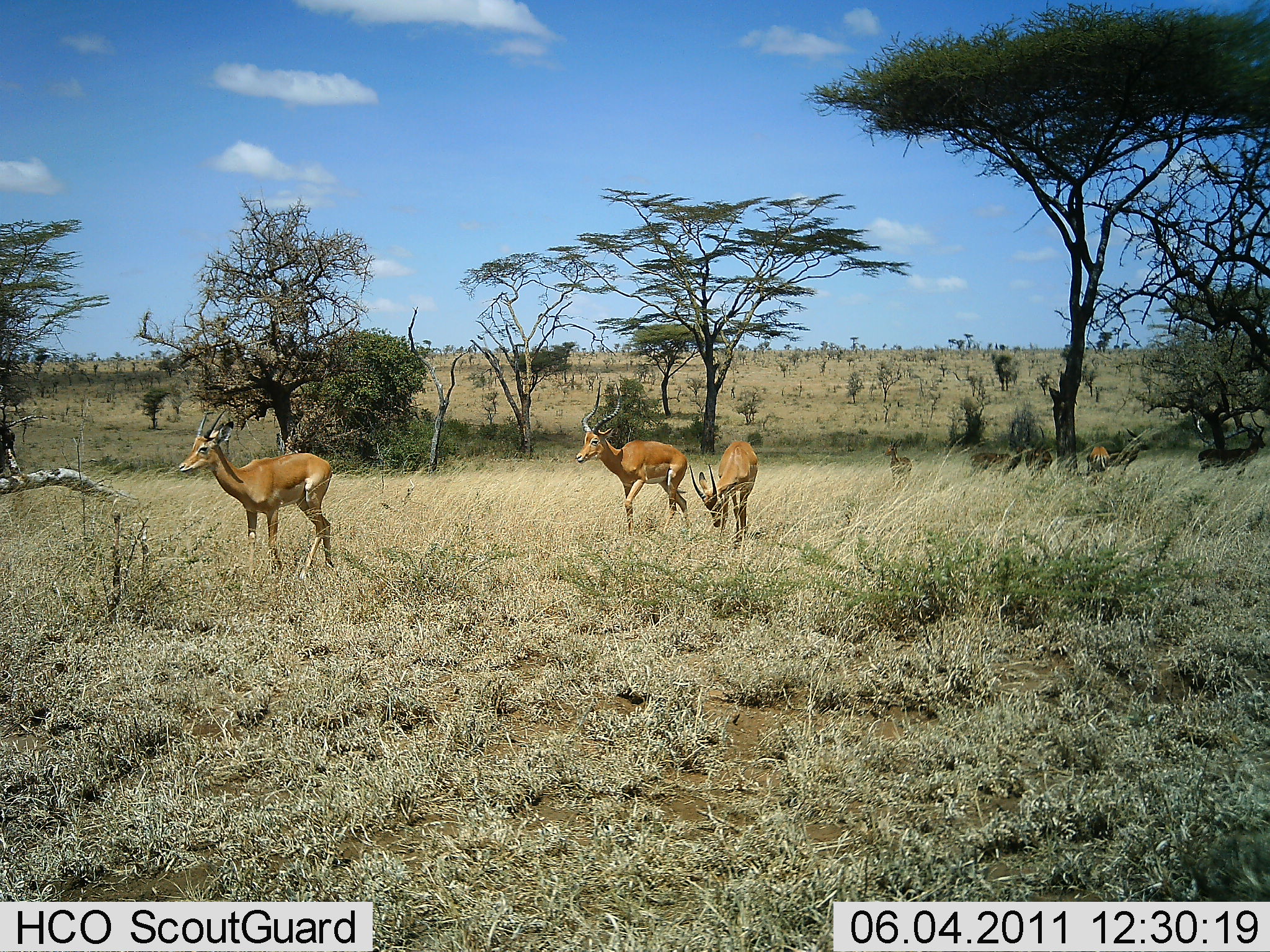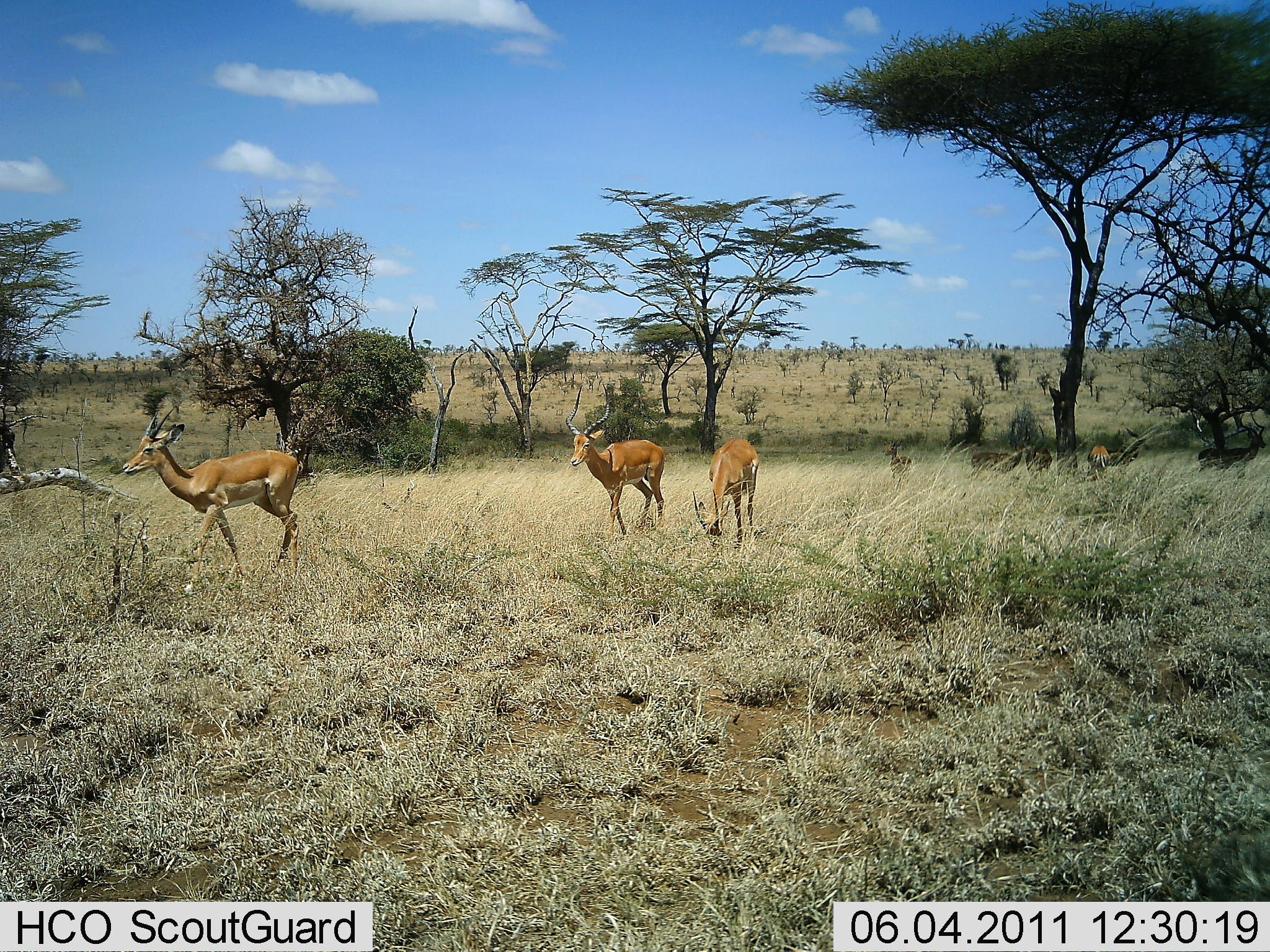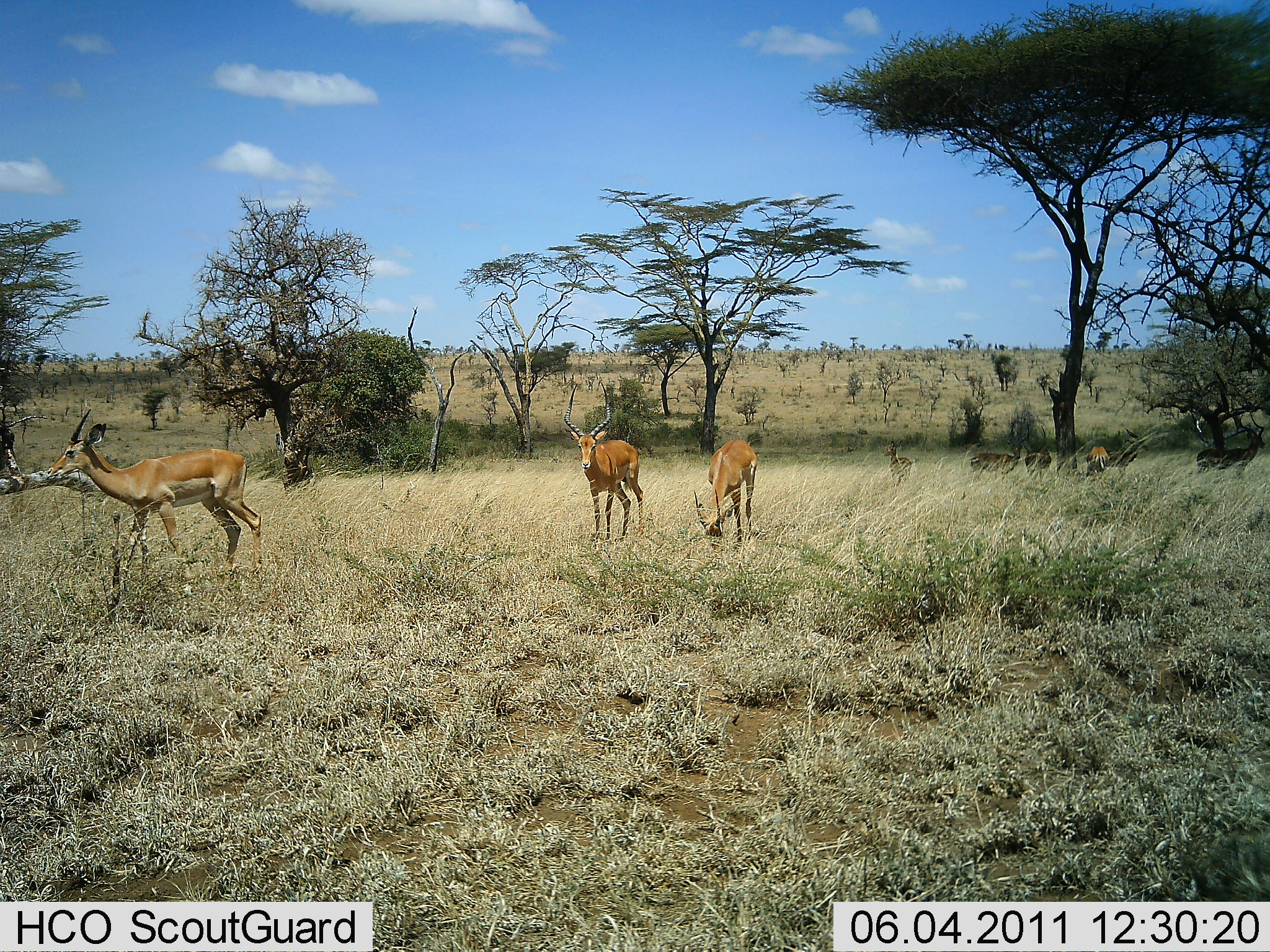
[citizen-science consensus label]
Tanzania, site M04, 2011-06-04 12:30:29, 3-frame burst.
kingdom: Animalia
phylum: Chordata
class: Mammalia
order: Artiodactyla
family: Bovidae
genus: Aepyceros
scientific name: Aepyceros melampus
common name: impala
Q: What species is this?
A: Impala (Aepyceros melampus).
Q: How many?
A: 7.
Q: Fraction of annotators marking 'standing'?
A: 43%.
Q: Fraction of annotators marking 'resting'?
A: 0%.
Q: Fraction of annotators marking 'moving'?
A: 86%.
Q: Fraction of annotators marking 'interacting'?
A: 0%.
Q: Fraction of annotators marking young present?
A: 0%.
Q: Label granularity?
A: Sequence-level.